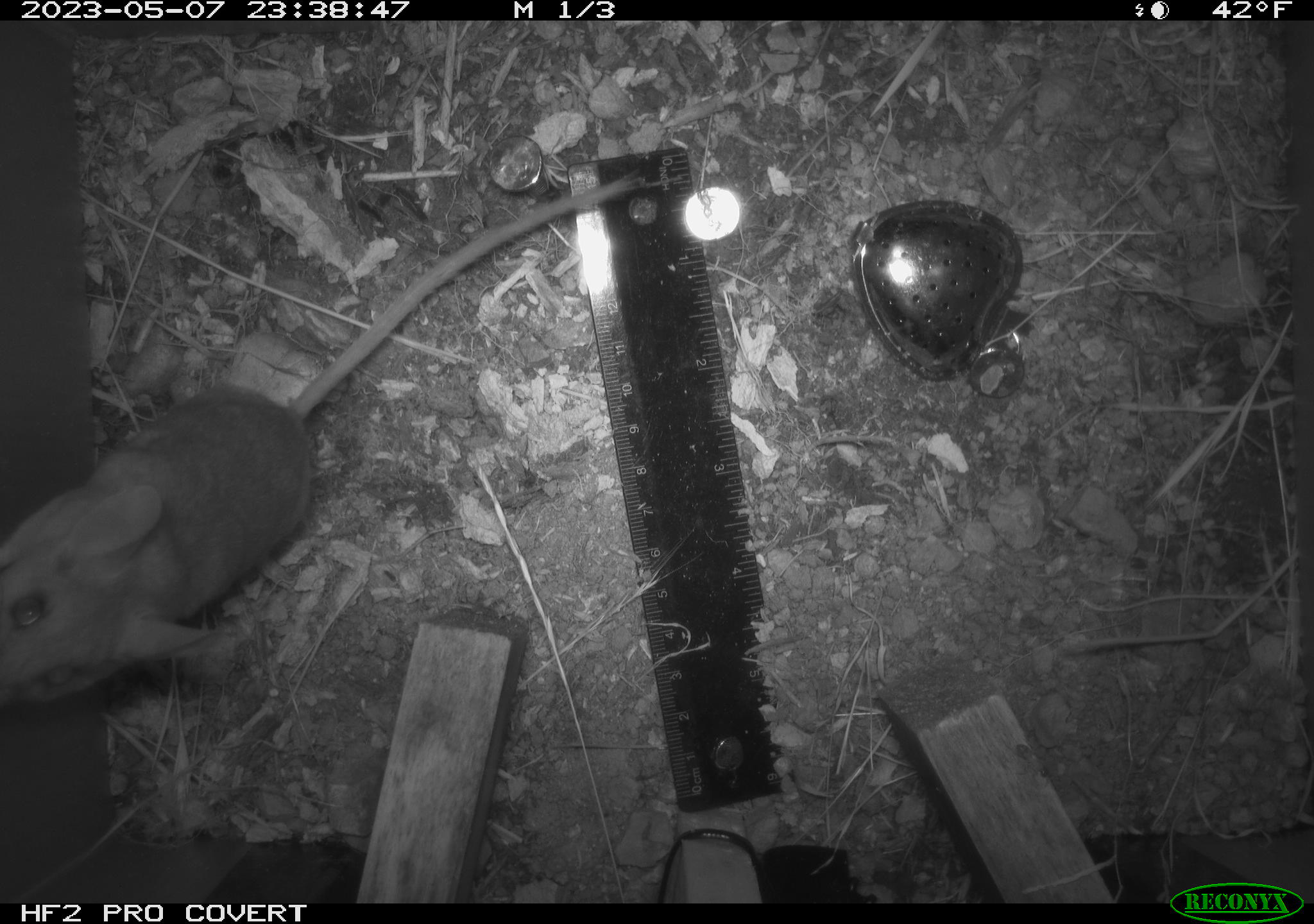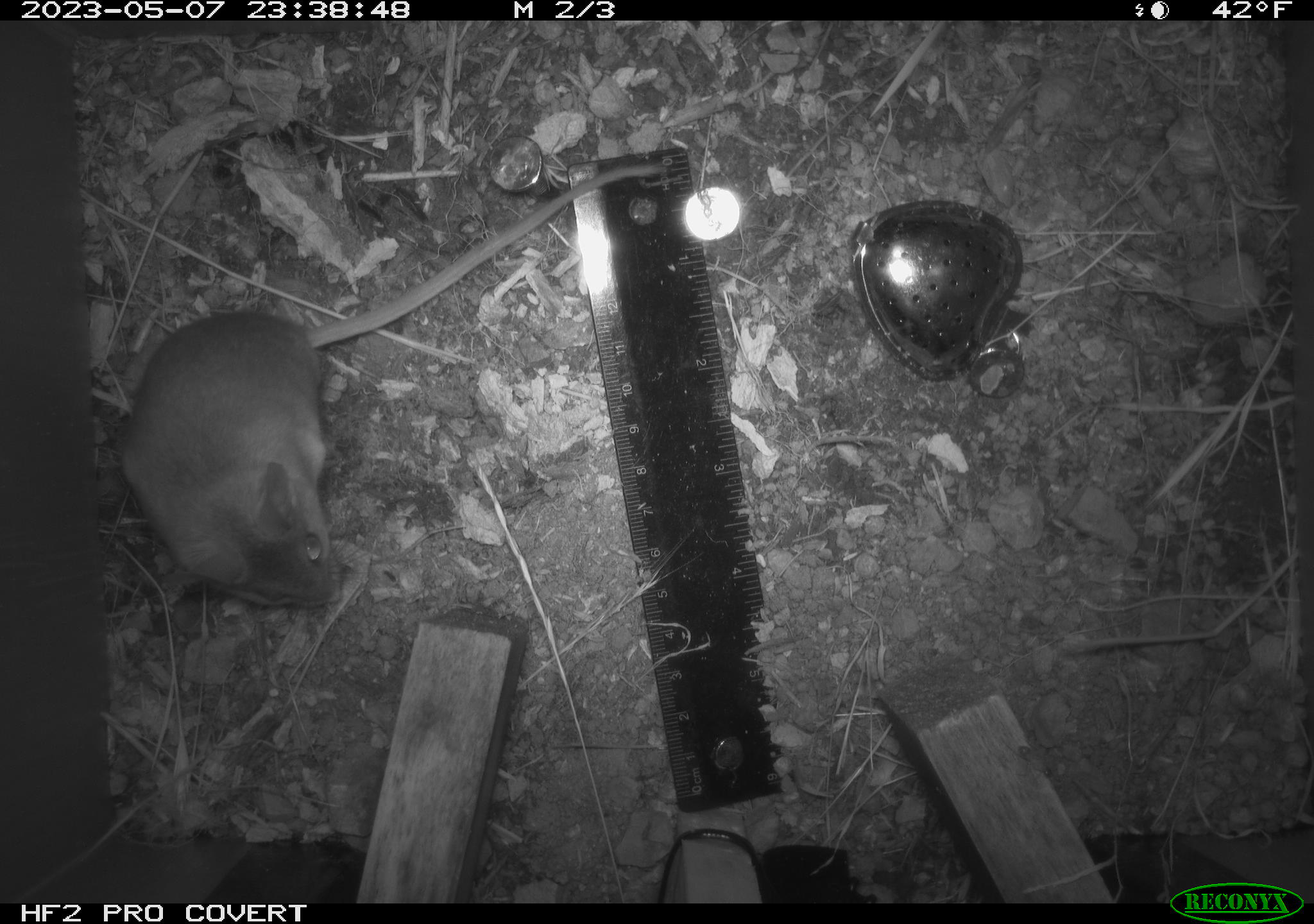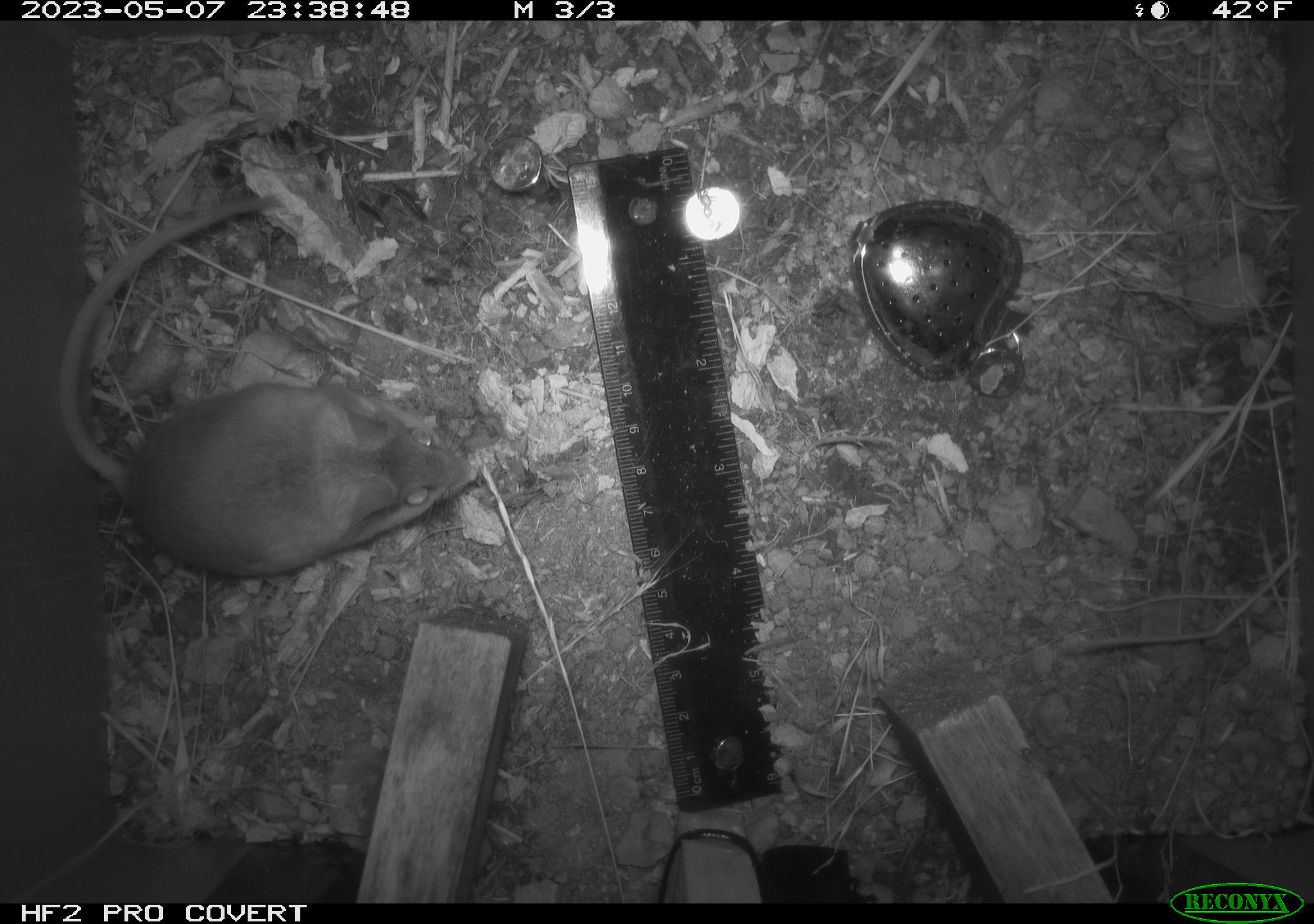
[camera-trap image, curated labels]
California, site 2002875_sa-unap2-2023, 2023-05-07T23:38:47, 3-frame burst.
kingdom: Animalia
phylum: Chordata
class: Mammalia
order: Rodentia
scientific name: Rodentia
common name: mouse species